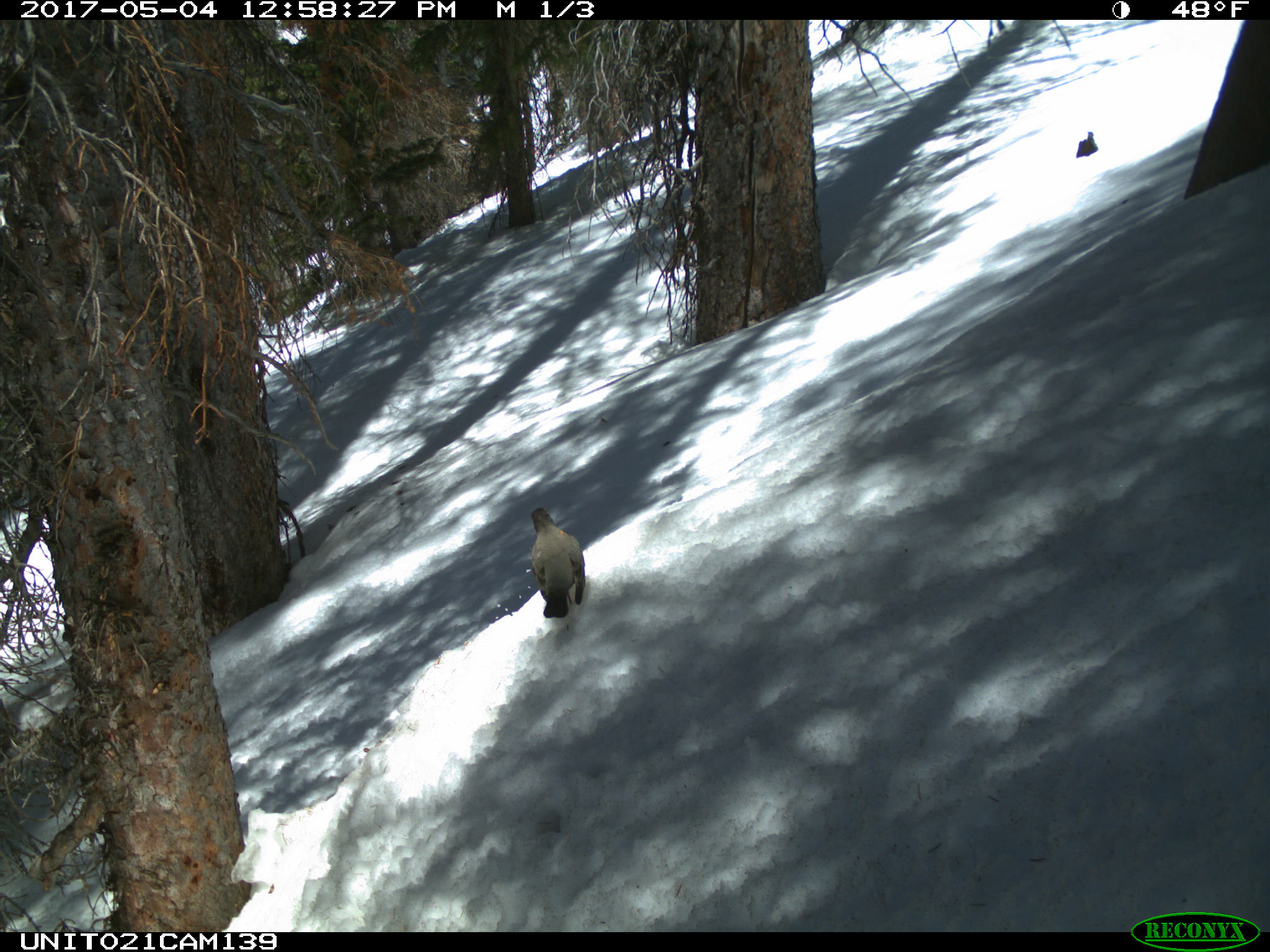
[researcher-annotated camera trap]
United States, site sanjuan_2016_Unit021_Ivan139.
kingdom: Animalia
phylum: Chordata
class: Aves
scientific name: Aves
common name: birds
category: unidentified bird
Unidentified bird (birds) (Aves).